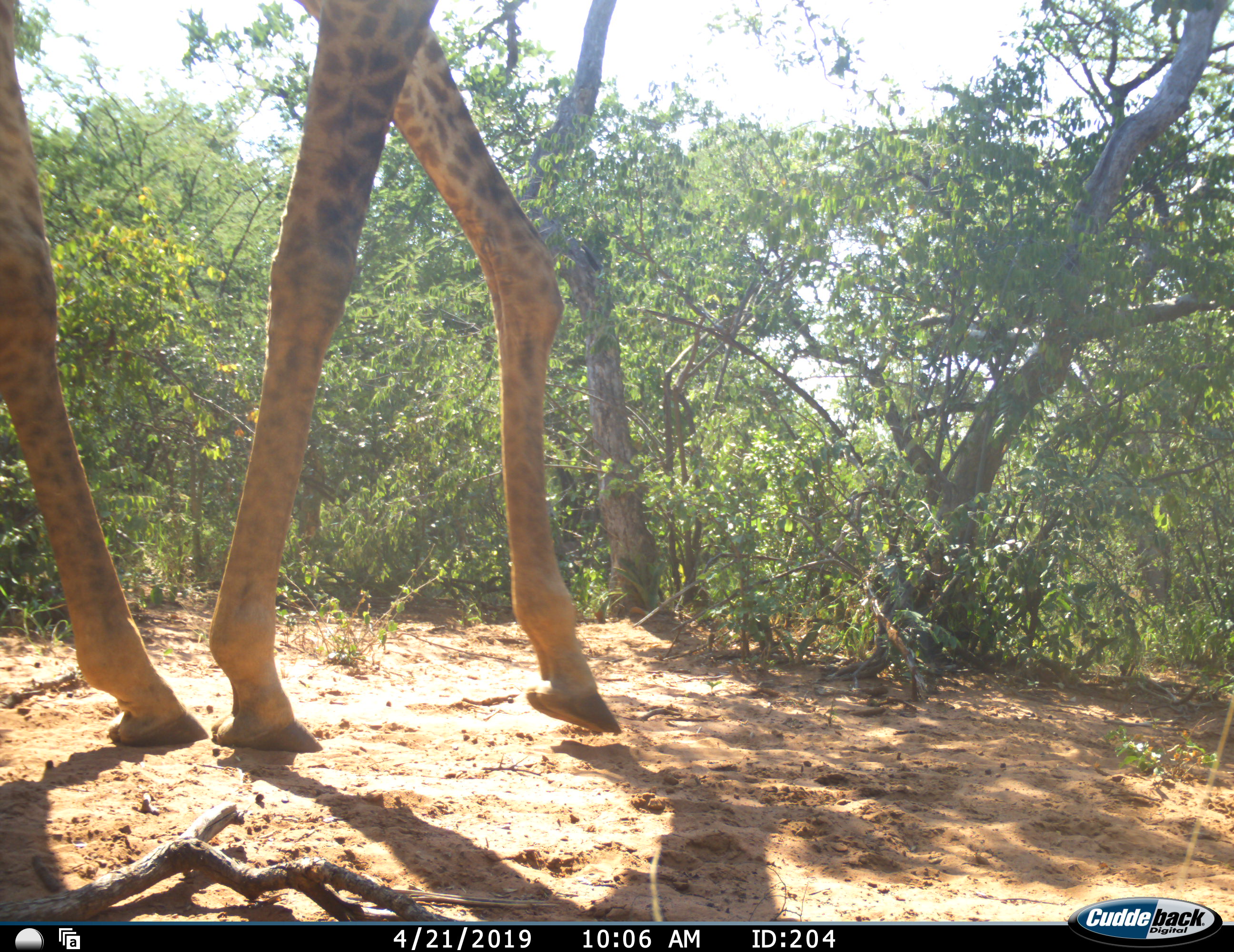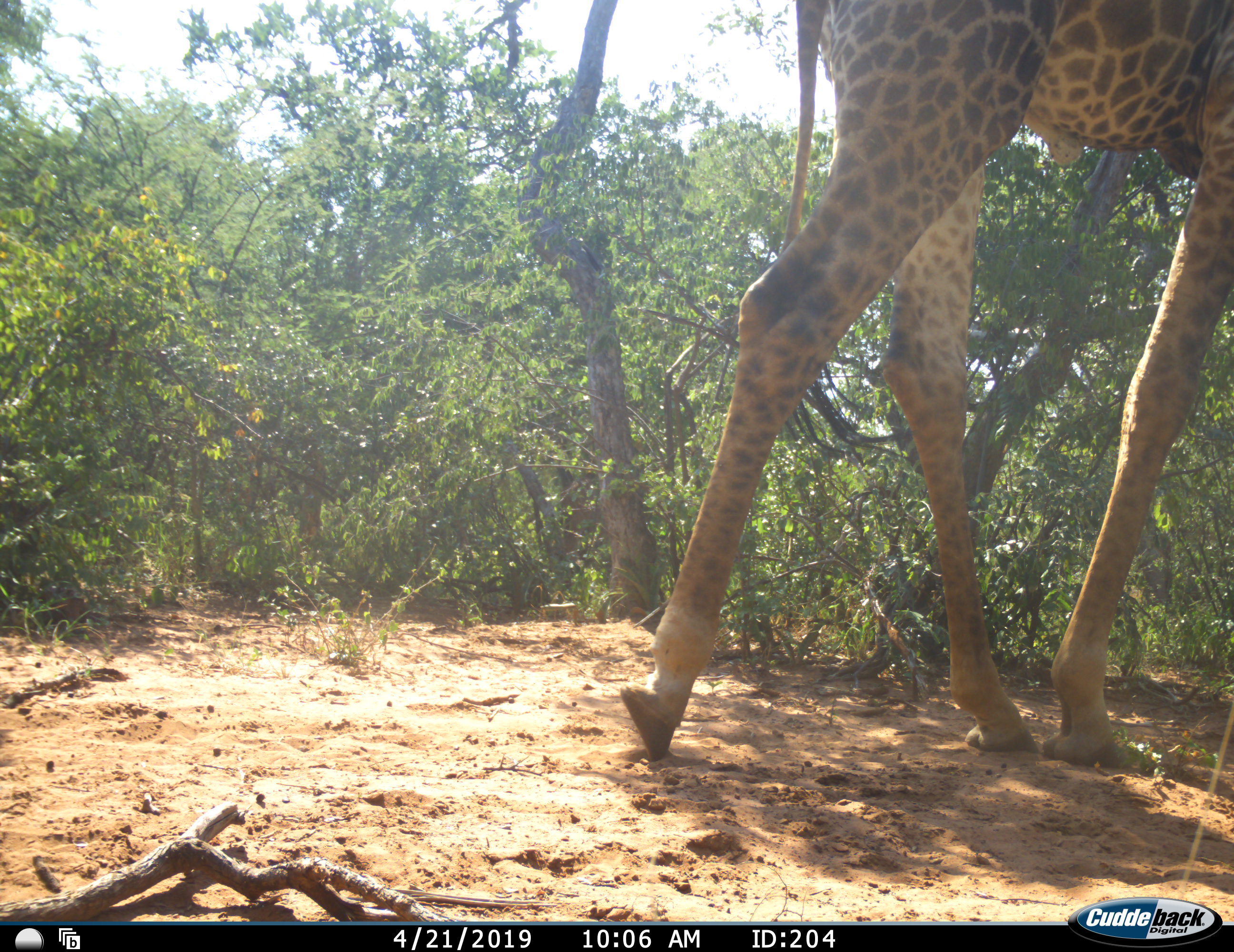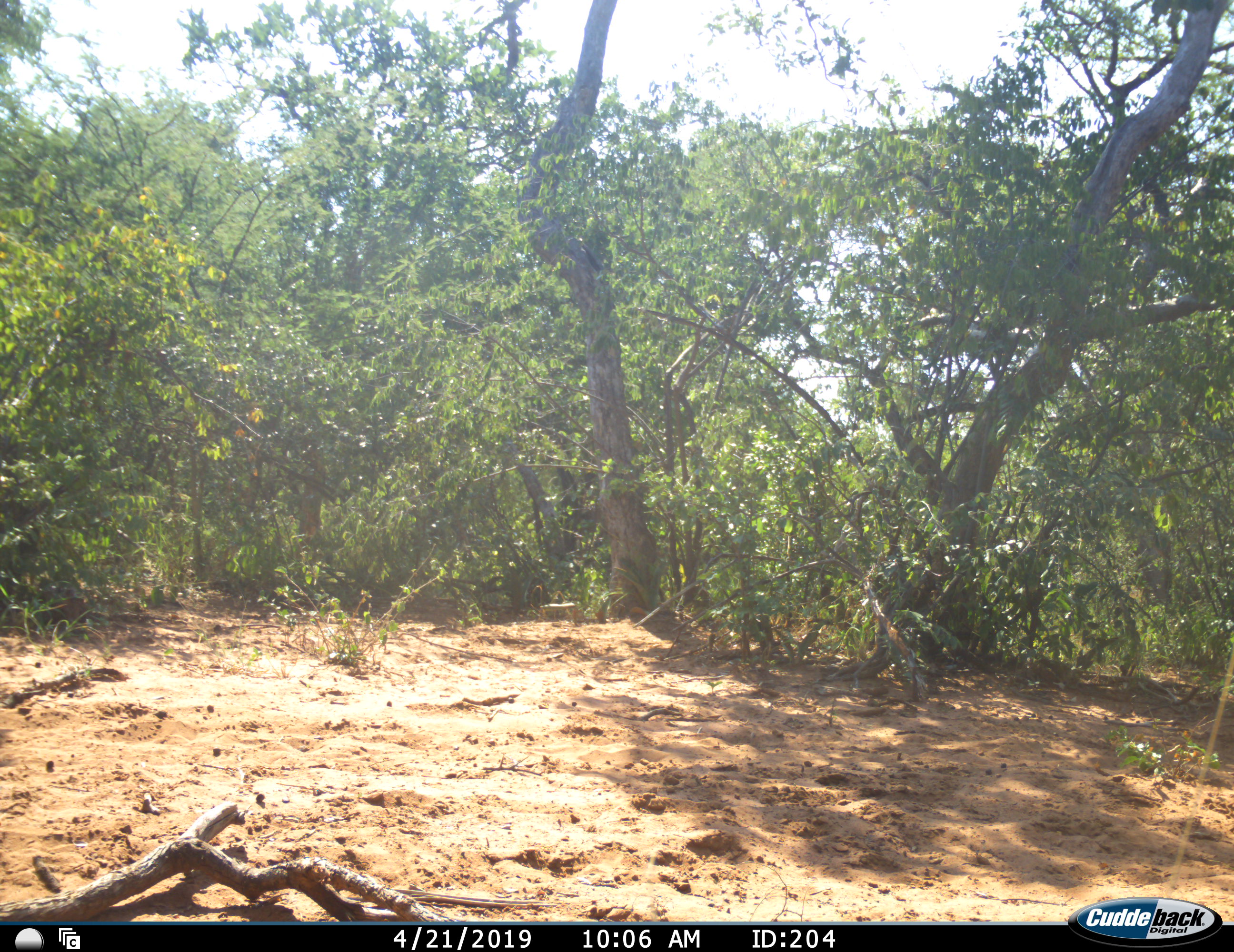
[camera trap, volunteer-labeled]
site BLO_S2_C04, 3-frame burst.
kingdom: Animalia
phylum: Chordata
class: Mammalia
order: Artiodactyla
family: Giraffidae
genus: Giraffa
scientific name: Giraffa camelopardalis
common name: giraffe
Giraffe (Giraffa camelopardalis), count 1. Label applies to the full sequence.